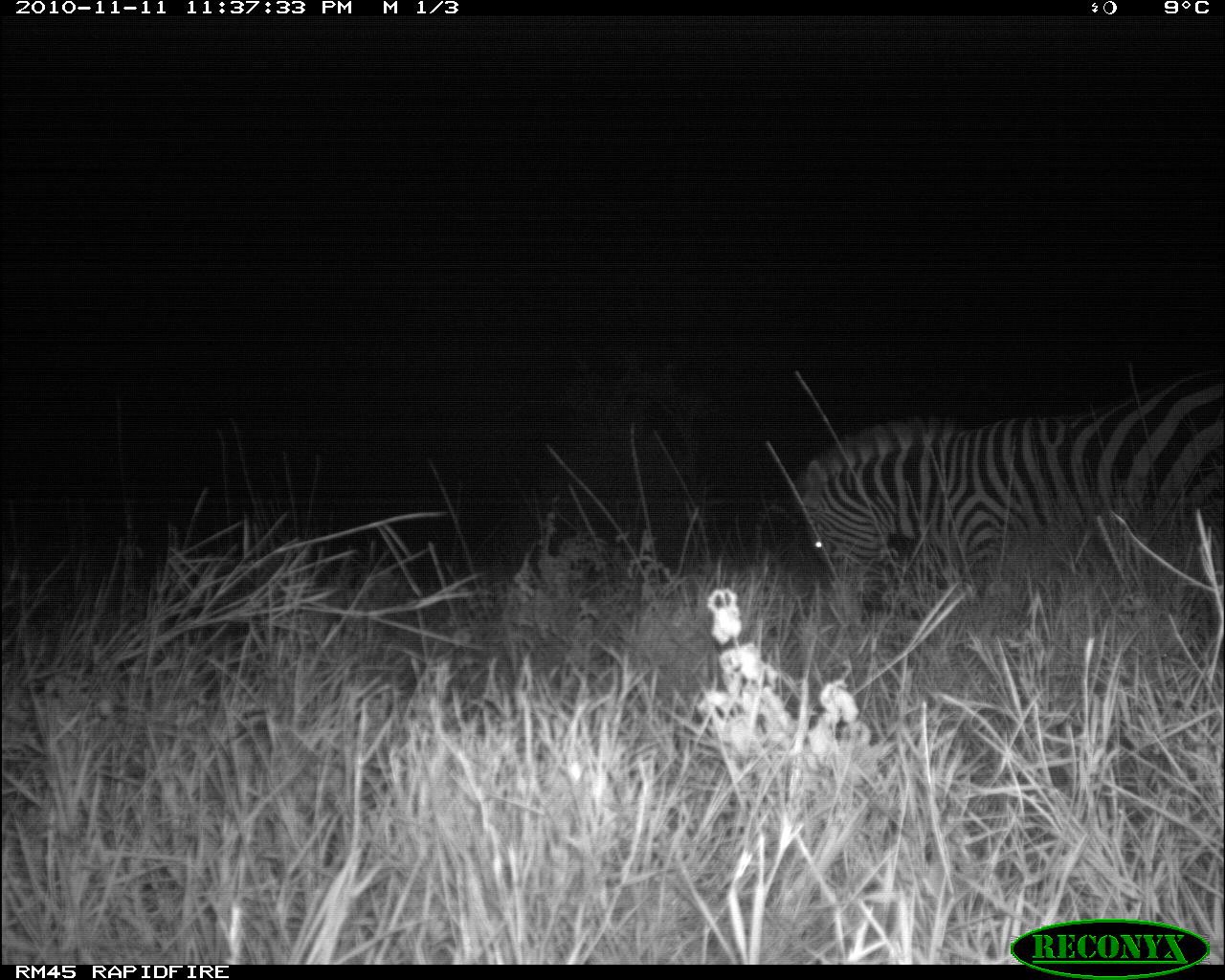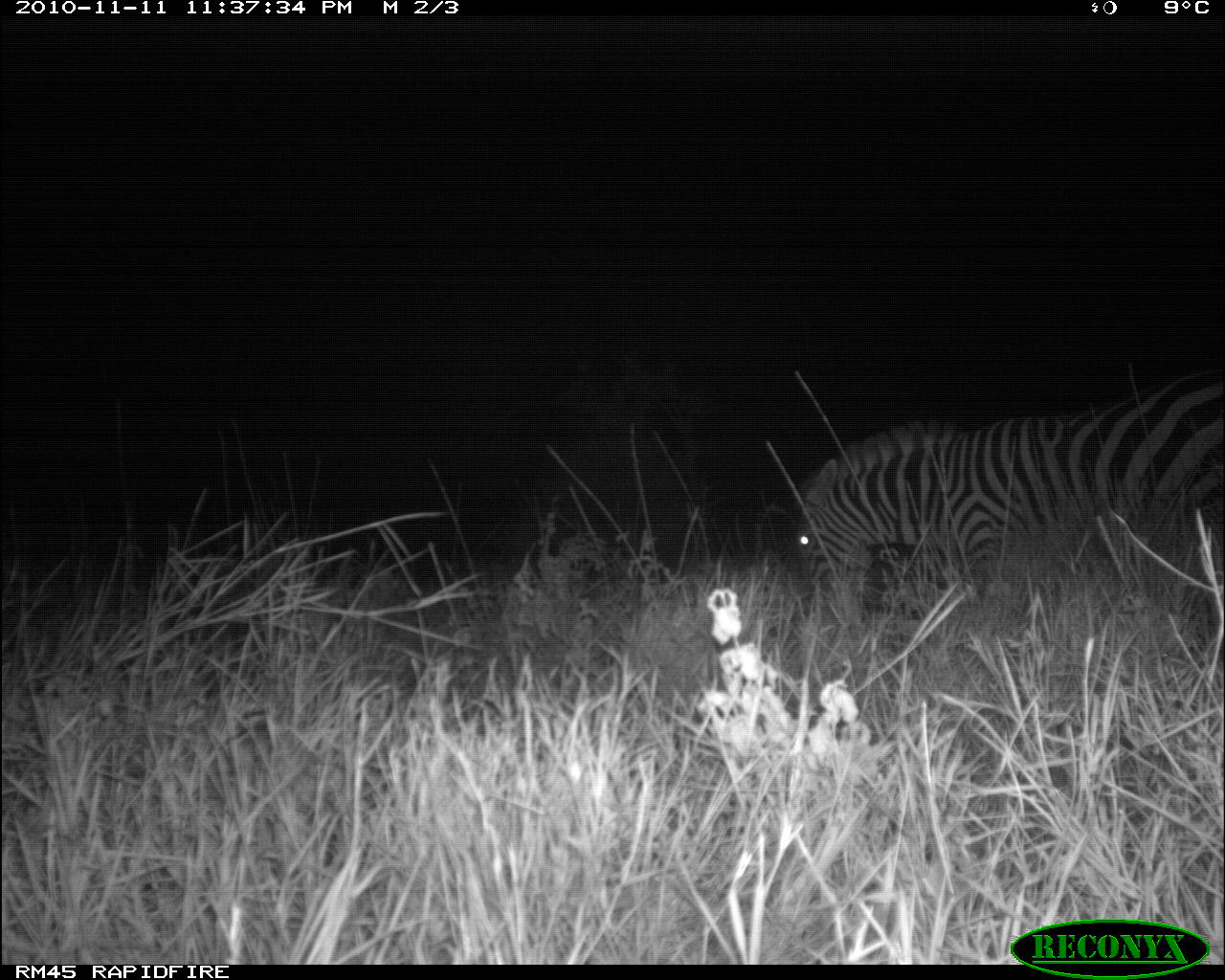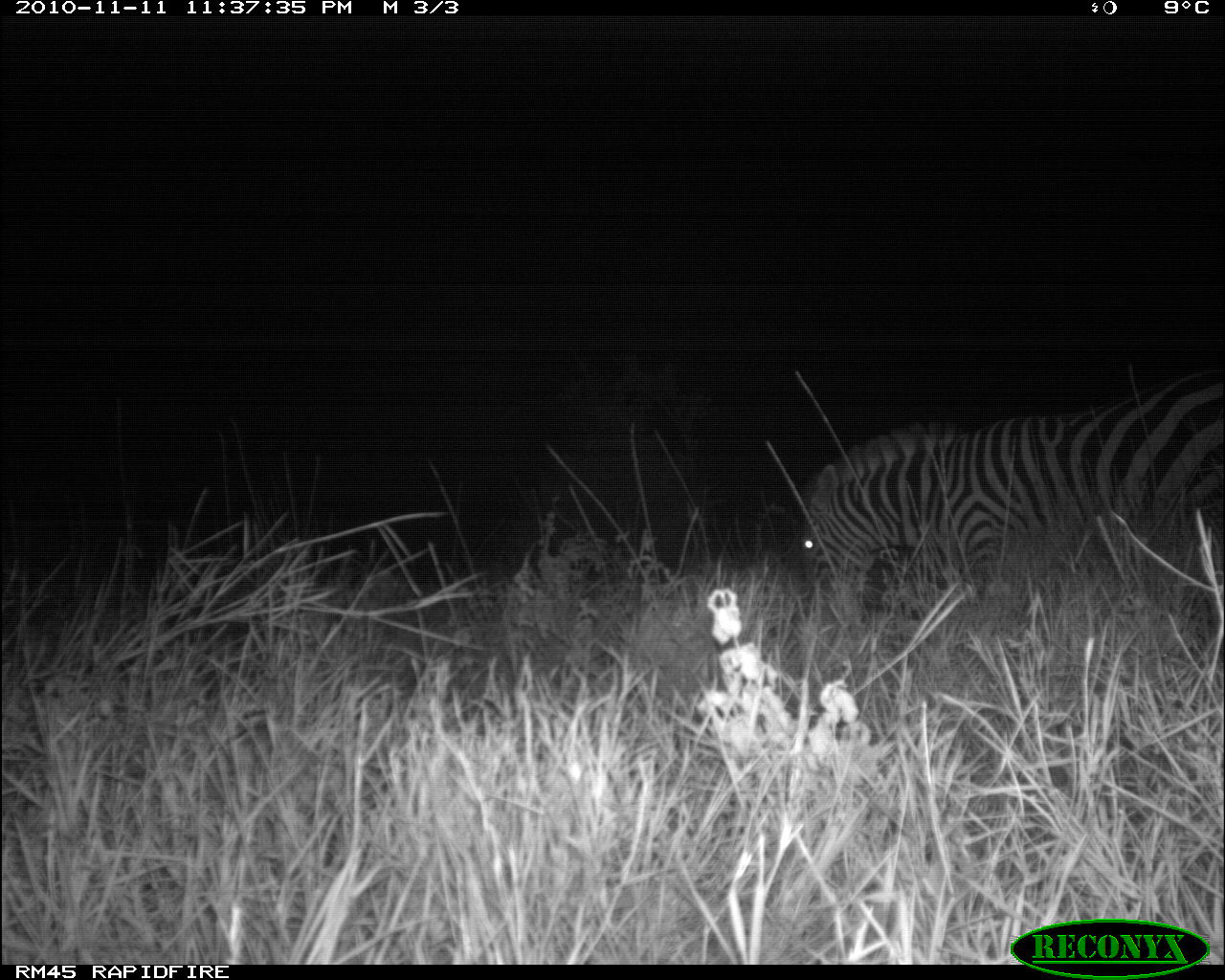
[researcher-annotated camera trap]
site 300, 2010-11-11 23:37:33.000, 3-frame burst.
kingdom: Animalia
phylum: Chordata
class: Mammalia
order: Perissodactyla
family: Equidae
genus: Equus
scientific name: Equus quagga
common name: plains zebra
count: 1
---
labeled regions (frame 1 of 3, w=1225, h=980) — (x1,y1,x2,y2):
equus quagga: (796,365,1225,610)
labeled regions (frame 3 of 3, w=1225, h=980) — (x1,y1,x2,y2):
equus quagga: (800,370,1225,604)